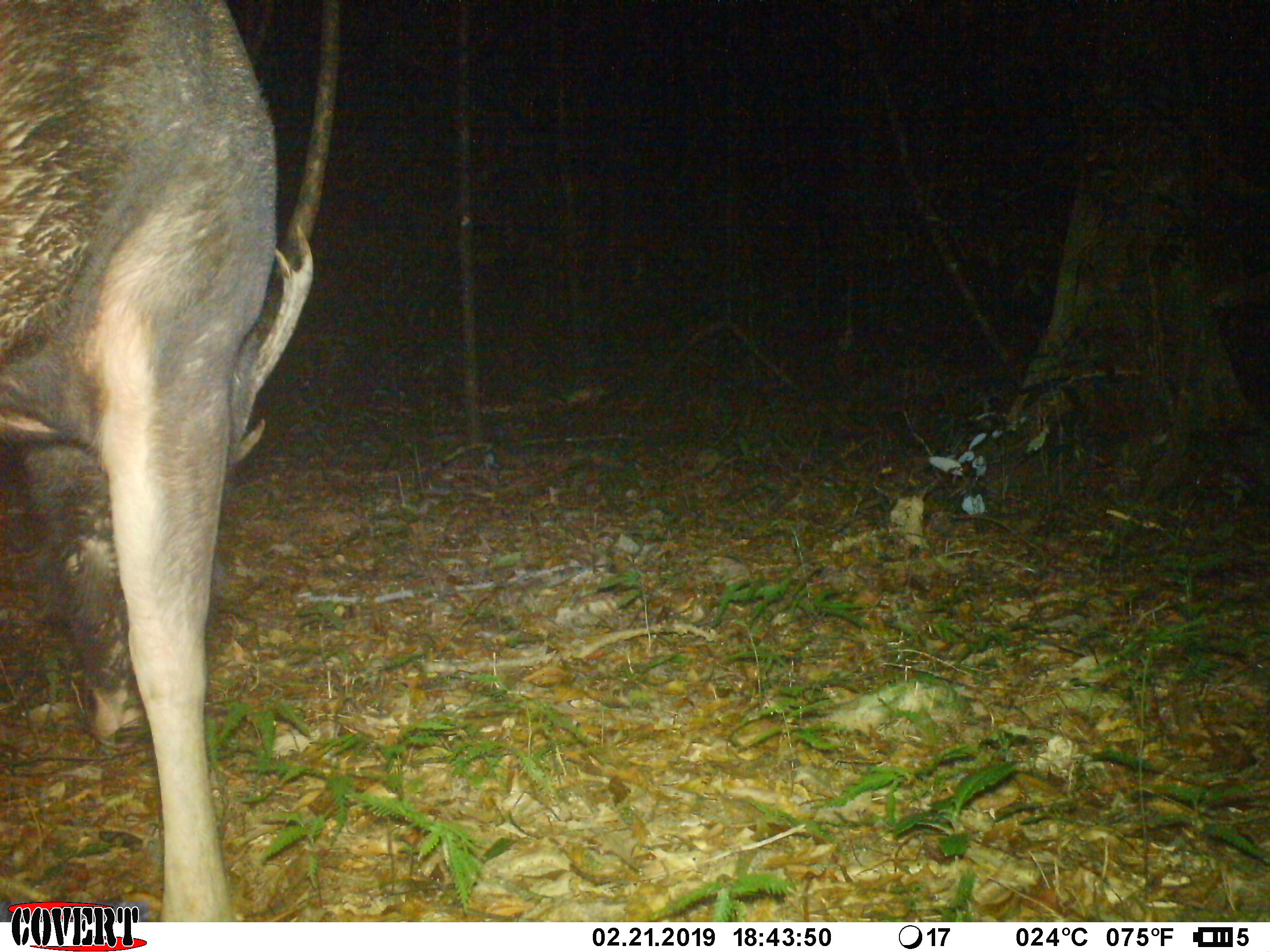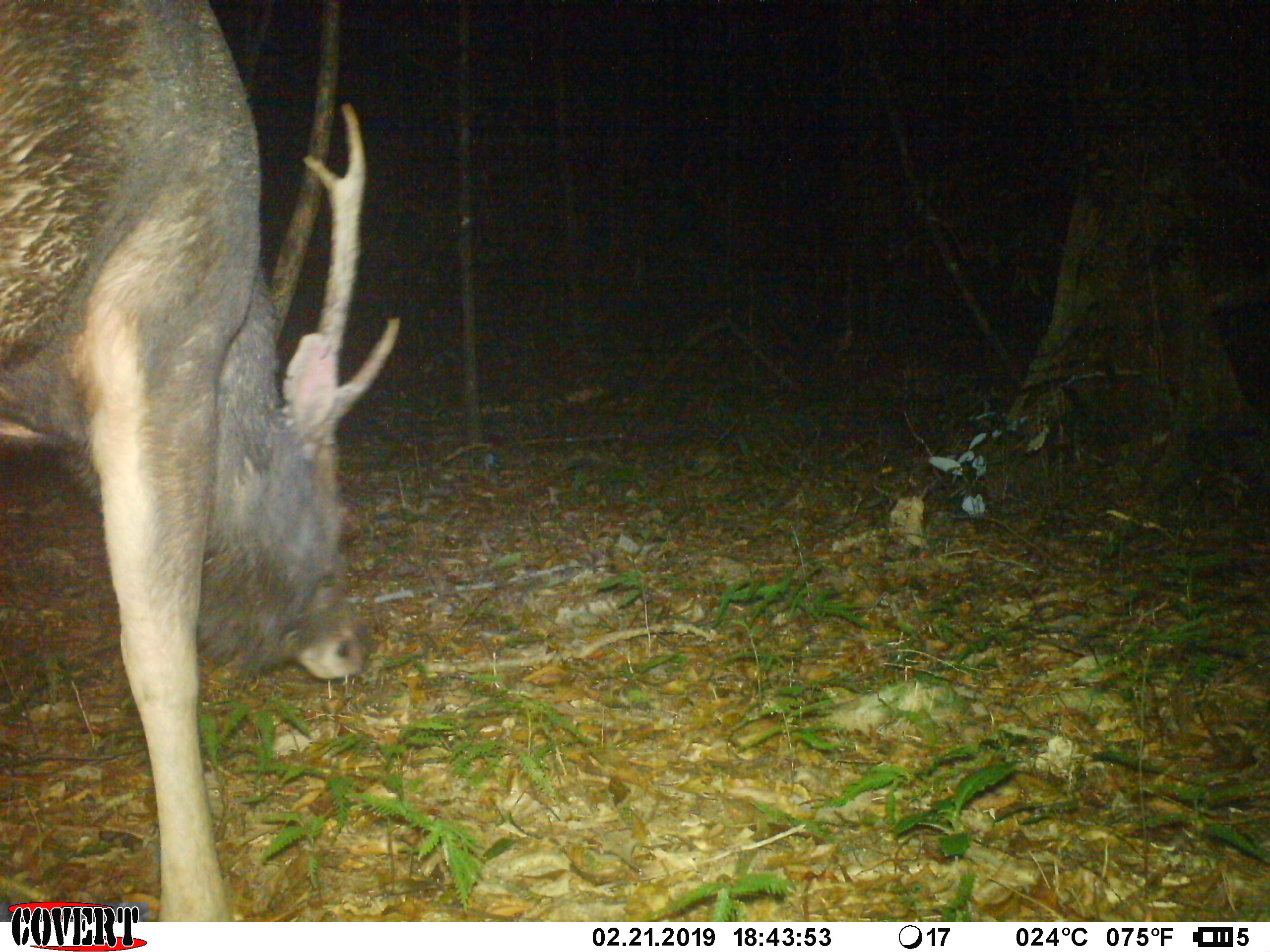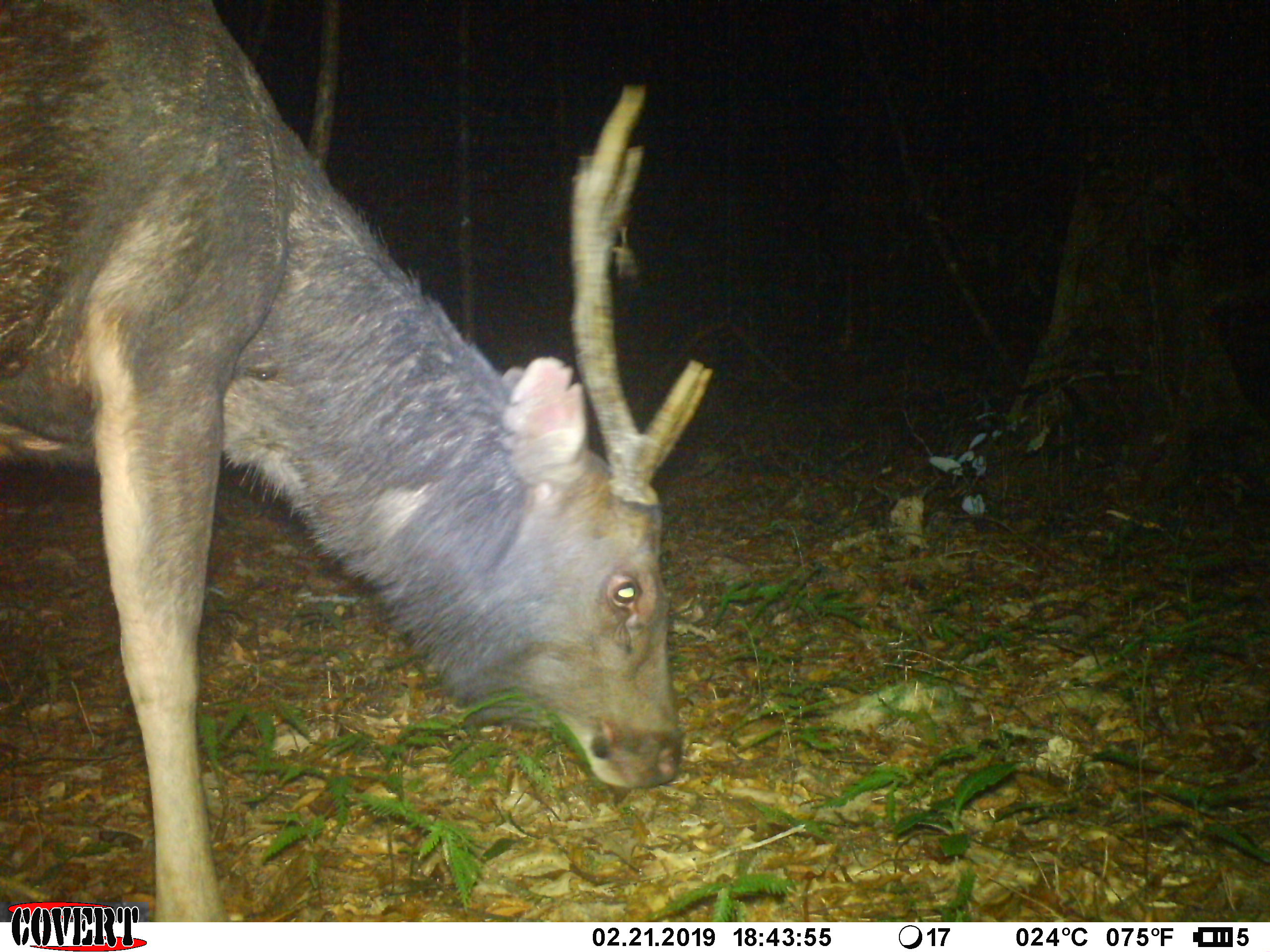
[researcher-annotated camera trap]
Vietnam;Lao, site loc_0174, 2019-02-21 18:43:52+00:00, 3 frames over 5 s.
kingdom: Animalia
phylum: Chordata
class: Mammalia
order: Artiodactyla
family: Cervidae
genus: Rusa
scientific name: Rusa unicolor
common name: sambar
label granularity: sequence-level